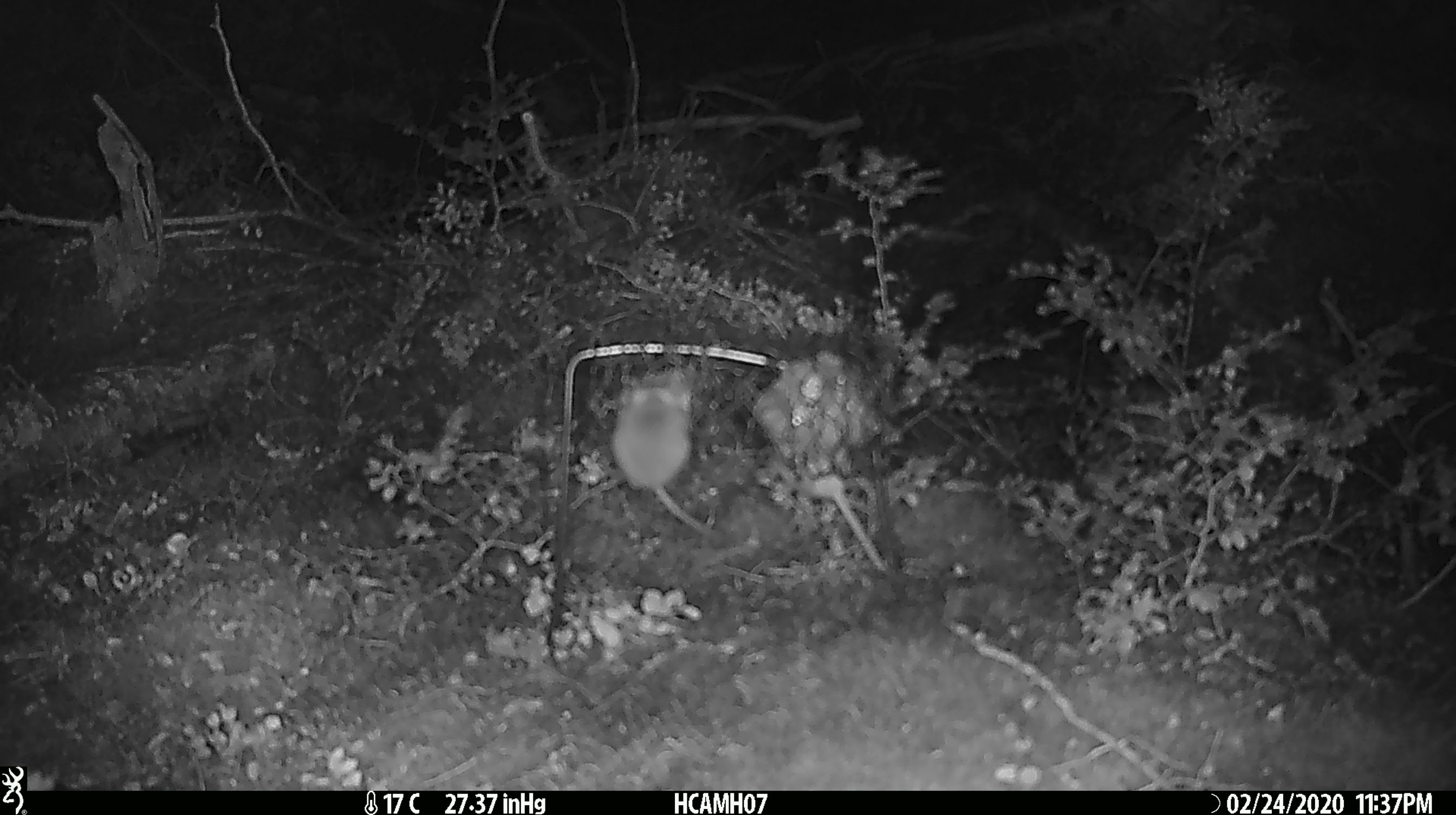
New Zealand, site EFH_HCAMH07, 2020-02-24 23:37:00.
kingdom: Animalia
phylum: Chordata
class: Mammalia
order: Rodentia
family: Muridae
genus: Mus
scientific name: Mus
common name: mouse